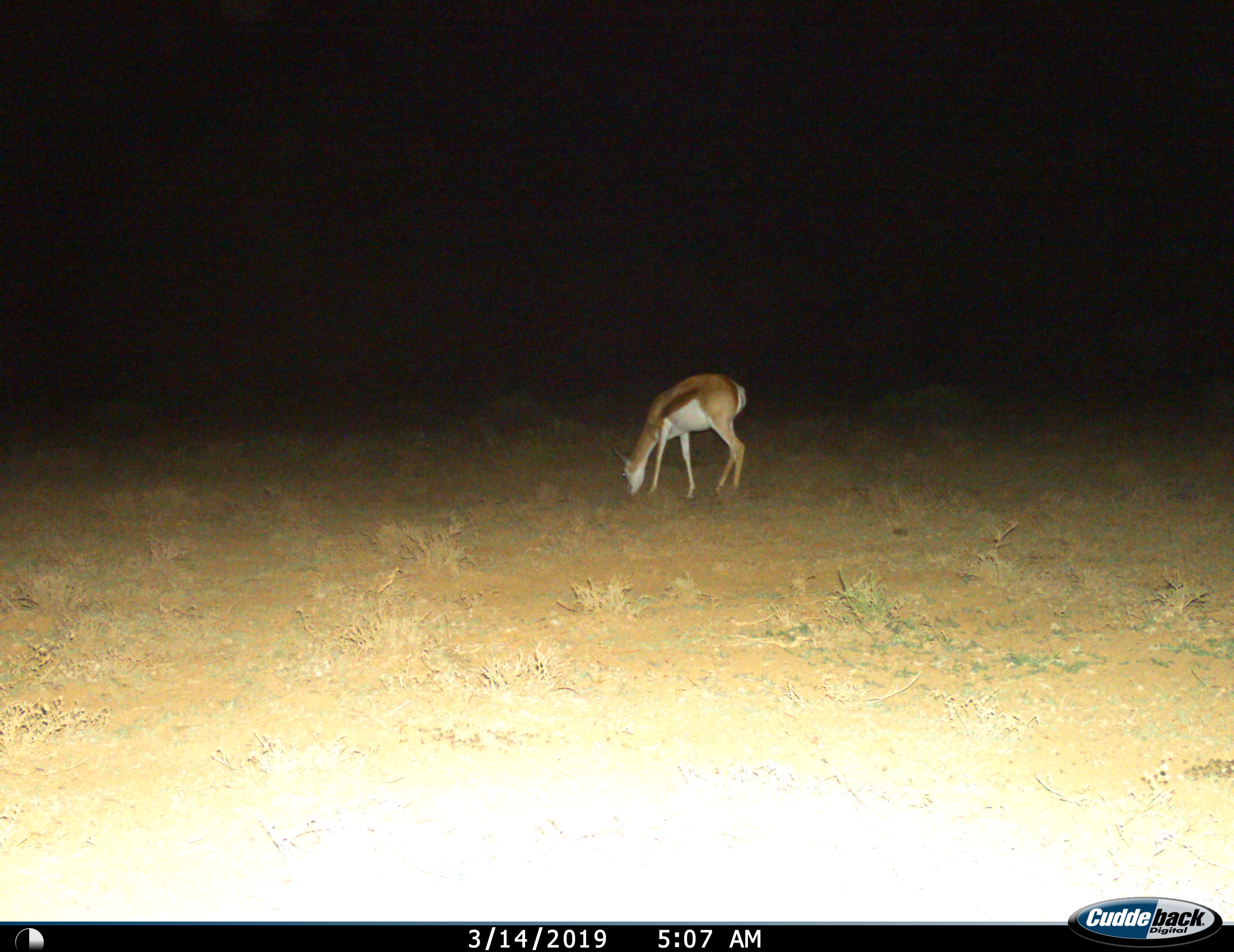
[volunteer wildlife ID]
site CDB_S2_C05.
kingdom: Animalia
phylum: Chordata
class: Mammalia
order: Artiodactyla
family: Bovidae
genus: Antidorcas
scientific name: Antidorcas marsupialis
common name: springbok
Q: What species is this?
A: Springbok (Antidorcas marsupialis).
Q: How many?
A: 1.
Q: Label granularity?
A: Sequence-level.